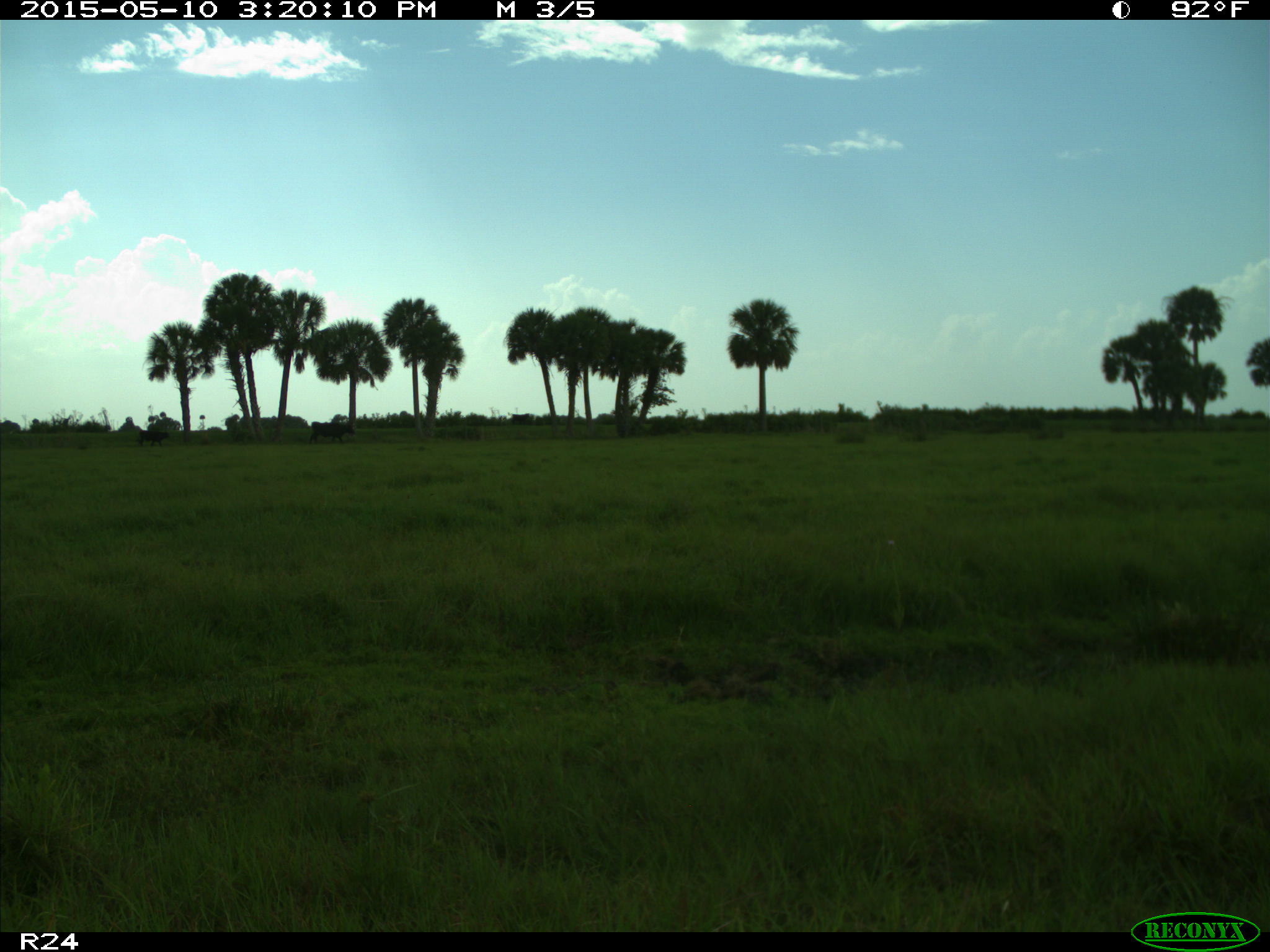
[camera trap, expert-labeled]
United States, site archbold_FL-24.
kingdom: Animalia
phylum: Chordata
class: Mammalia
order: Artiodactyla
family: Bovidae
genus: Bos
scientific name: Bos taurus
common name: domestic cow